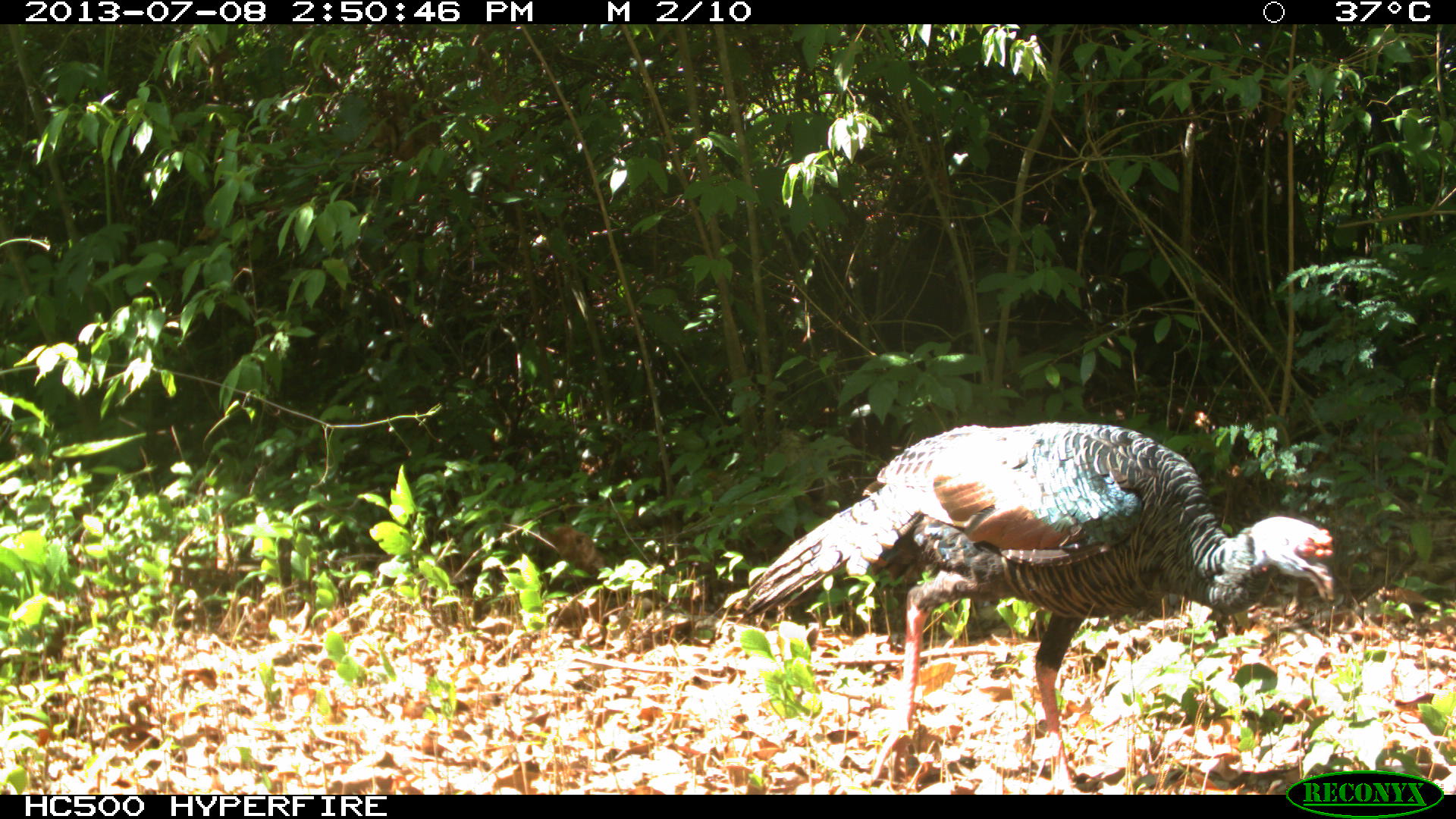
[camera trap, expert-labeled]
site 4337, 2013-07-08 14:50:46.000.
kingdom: Animalia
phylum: Chordata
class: Aves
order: Galliformes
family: Phasianidae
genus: Meleagris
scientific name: Meleagris ocellata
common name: ocellated turkey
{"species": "Meleagris ocellata (ocellated turkey)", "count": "1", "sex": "male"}